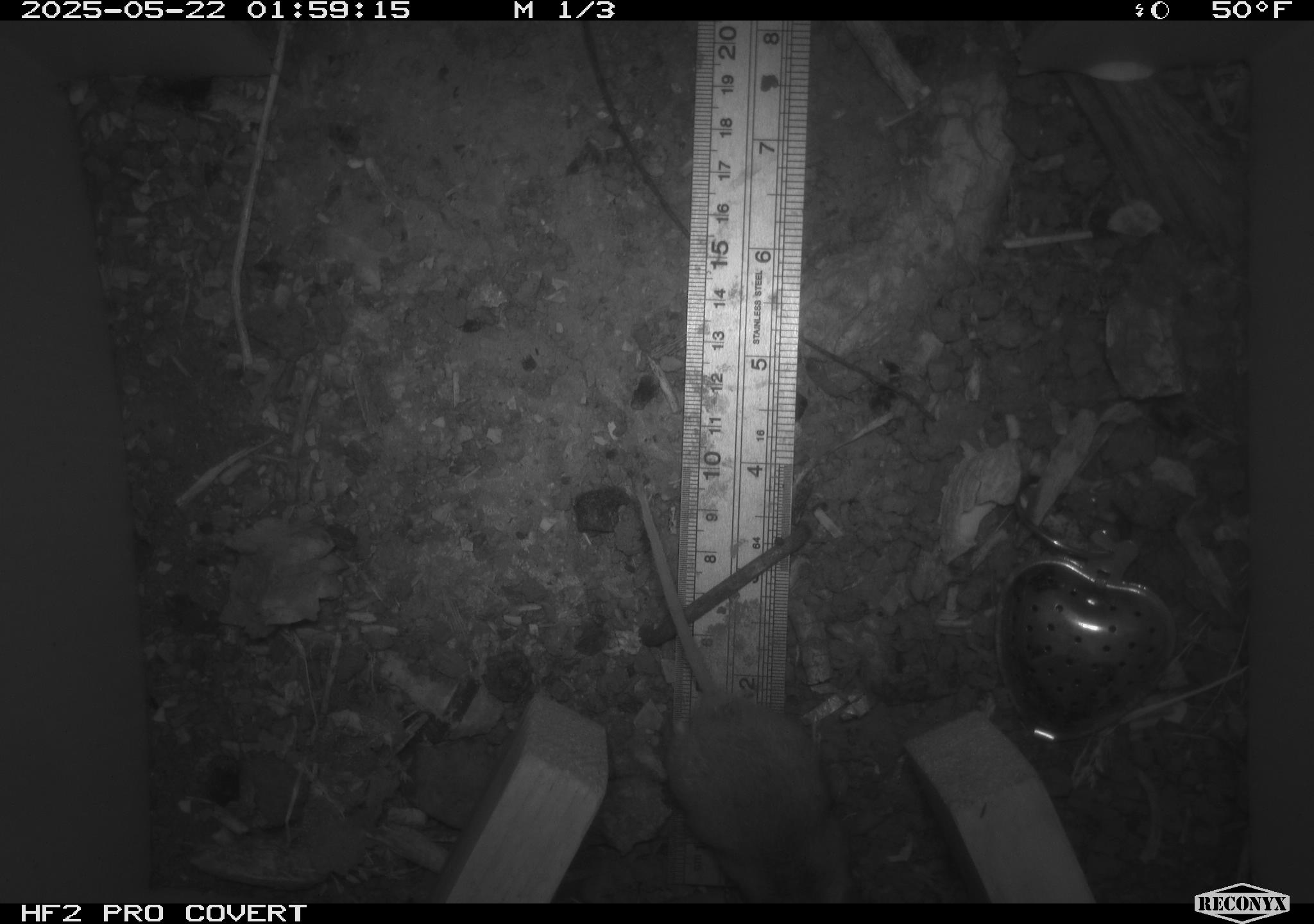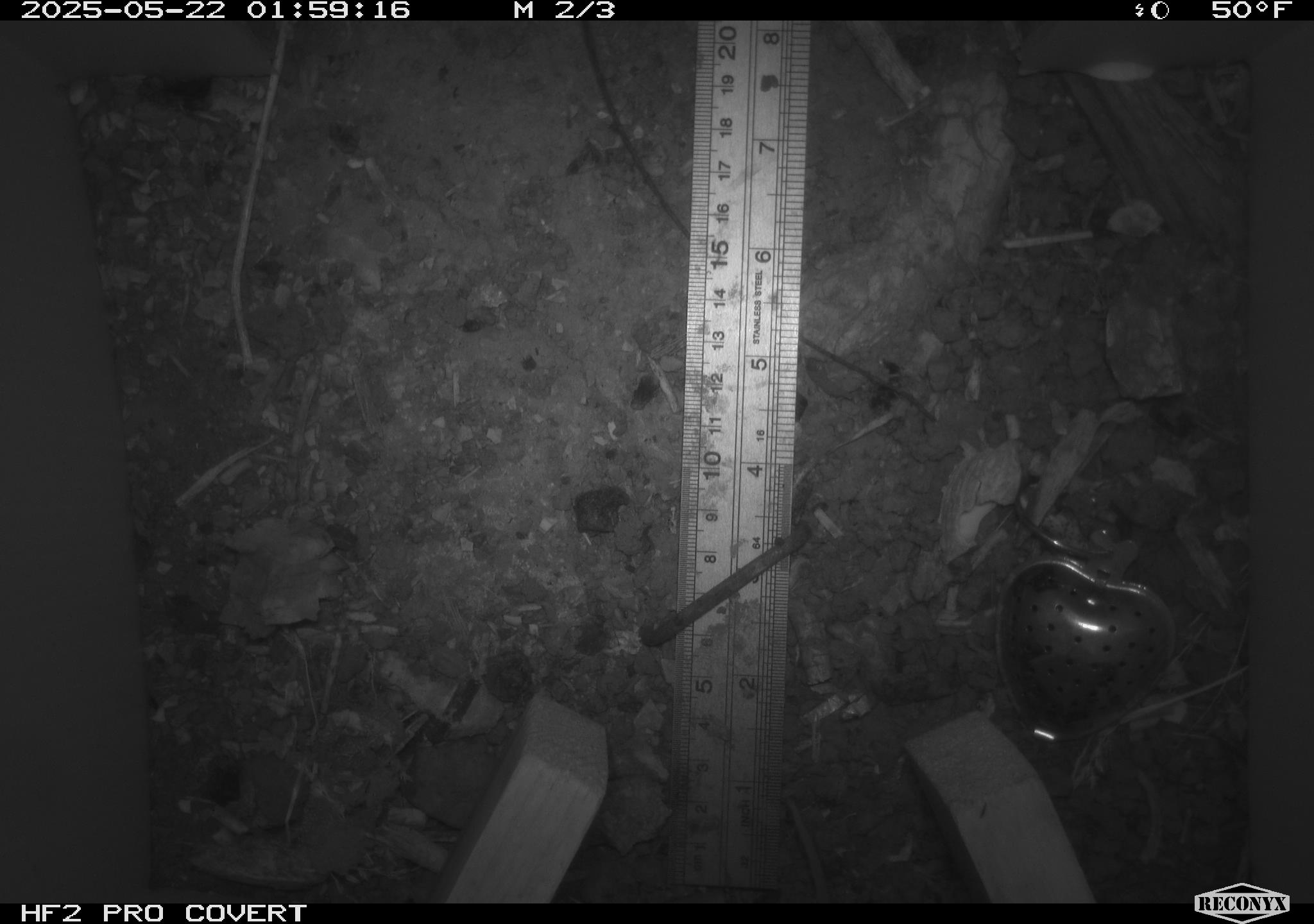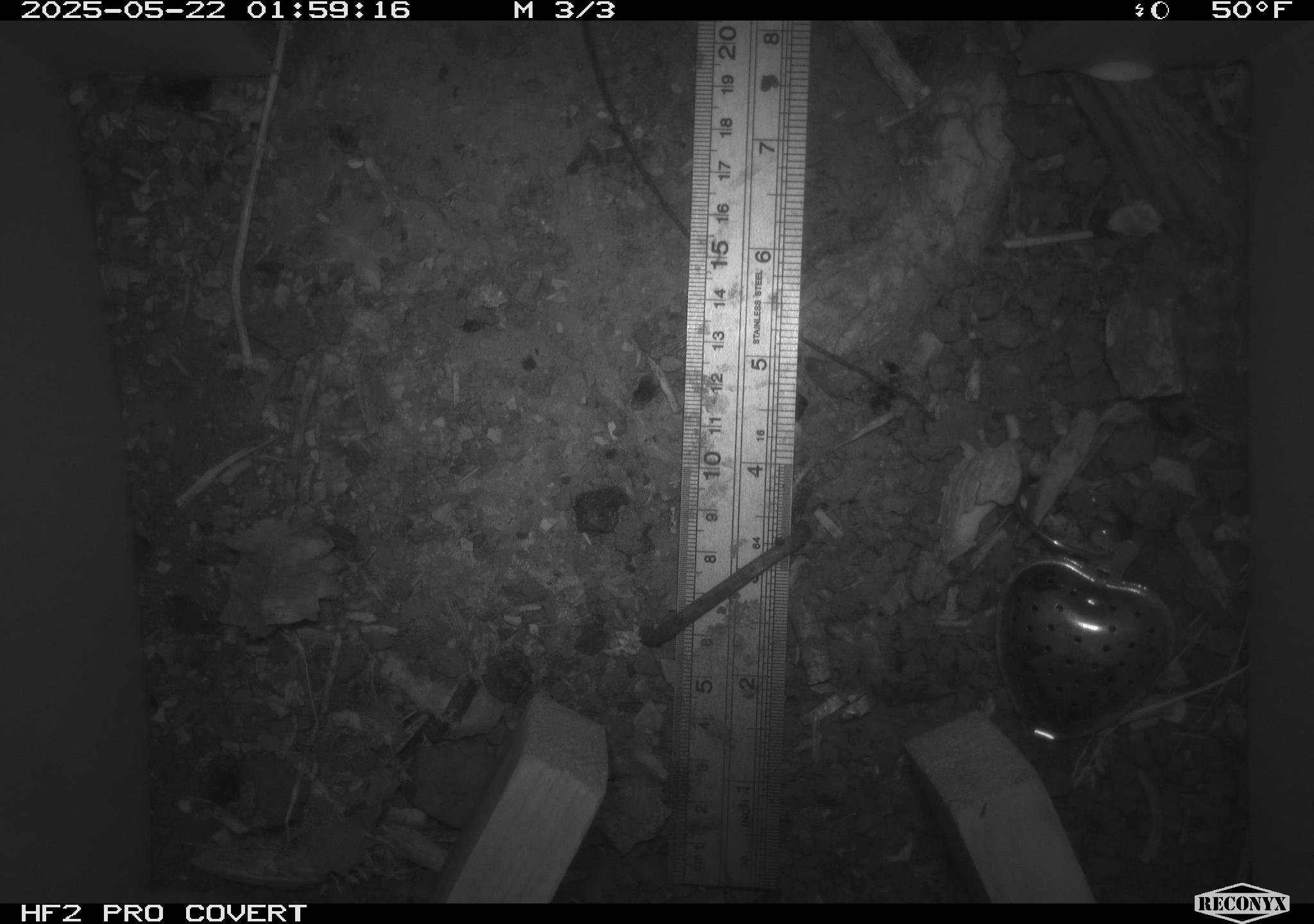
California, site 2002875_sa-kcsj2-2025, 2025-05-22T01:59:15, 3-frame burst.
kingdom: Animalia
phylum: Chordata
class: Mammalia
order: Rodentia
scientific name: Rodentia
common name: rodent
Rodent (Rodentia).